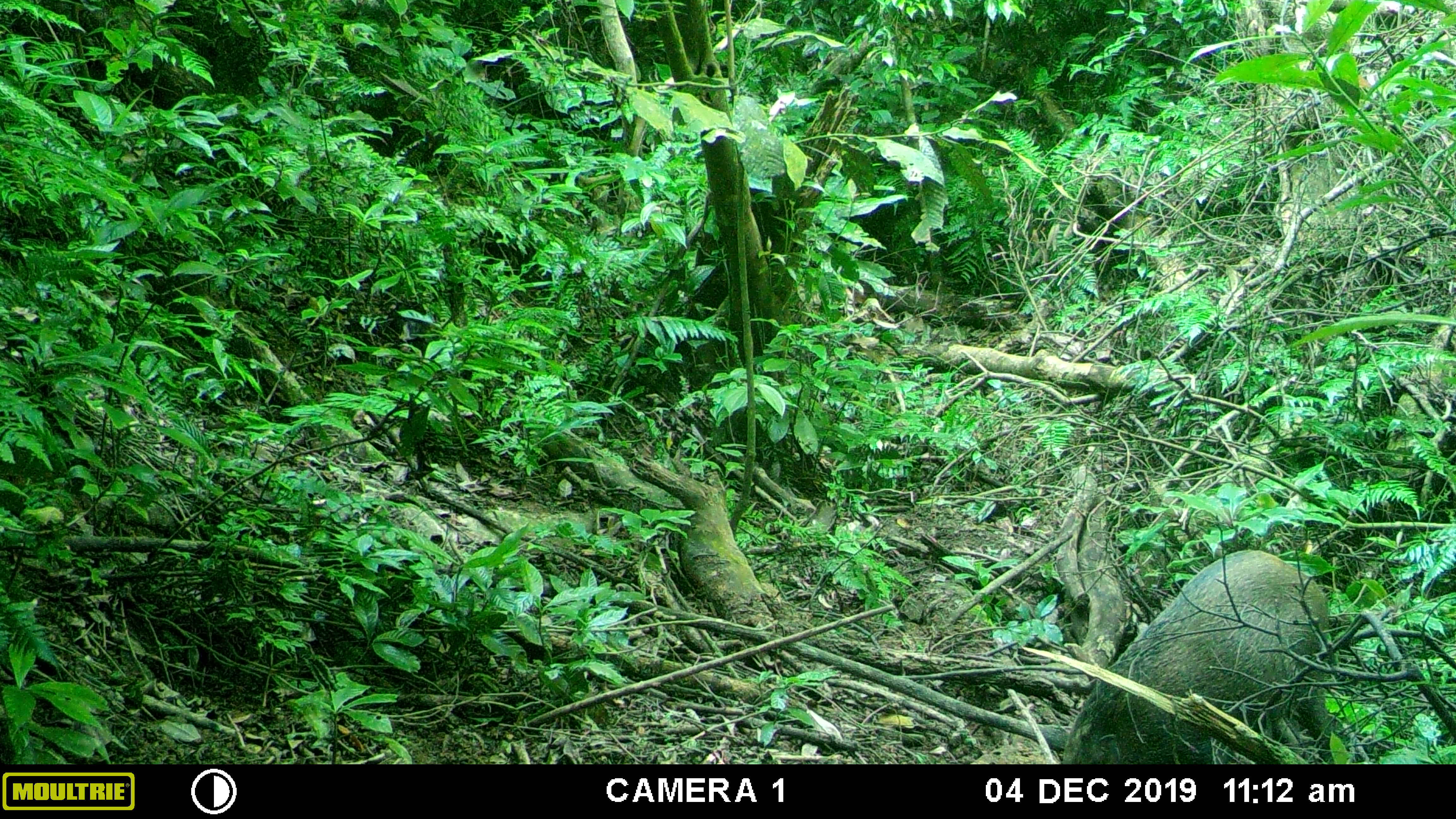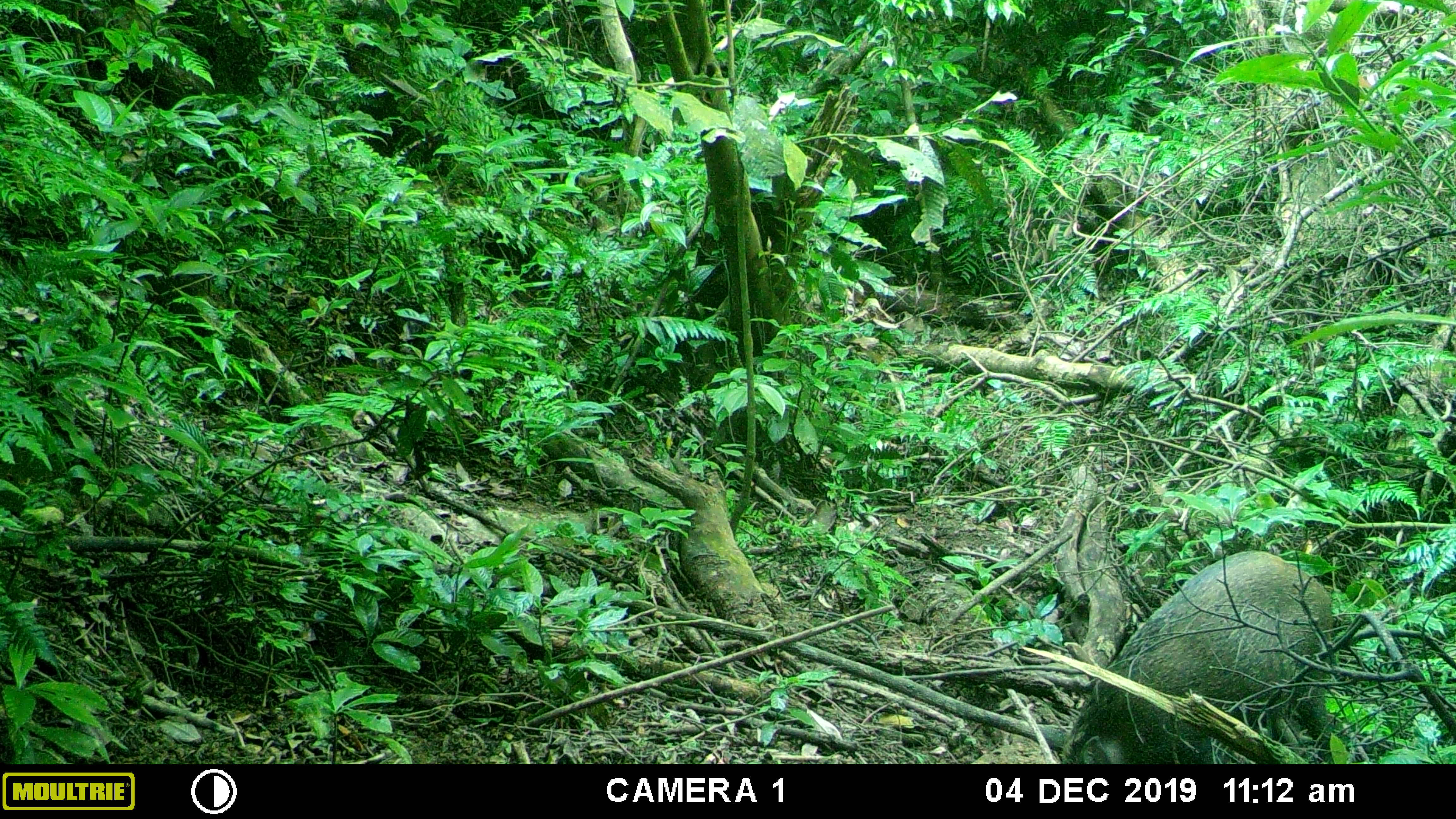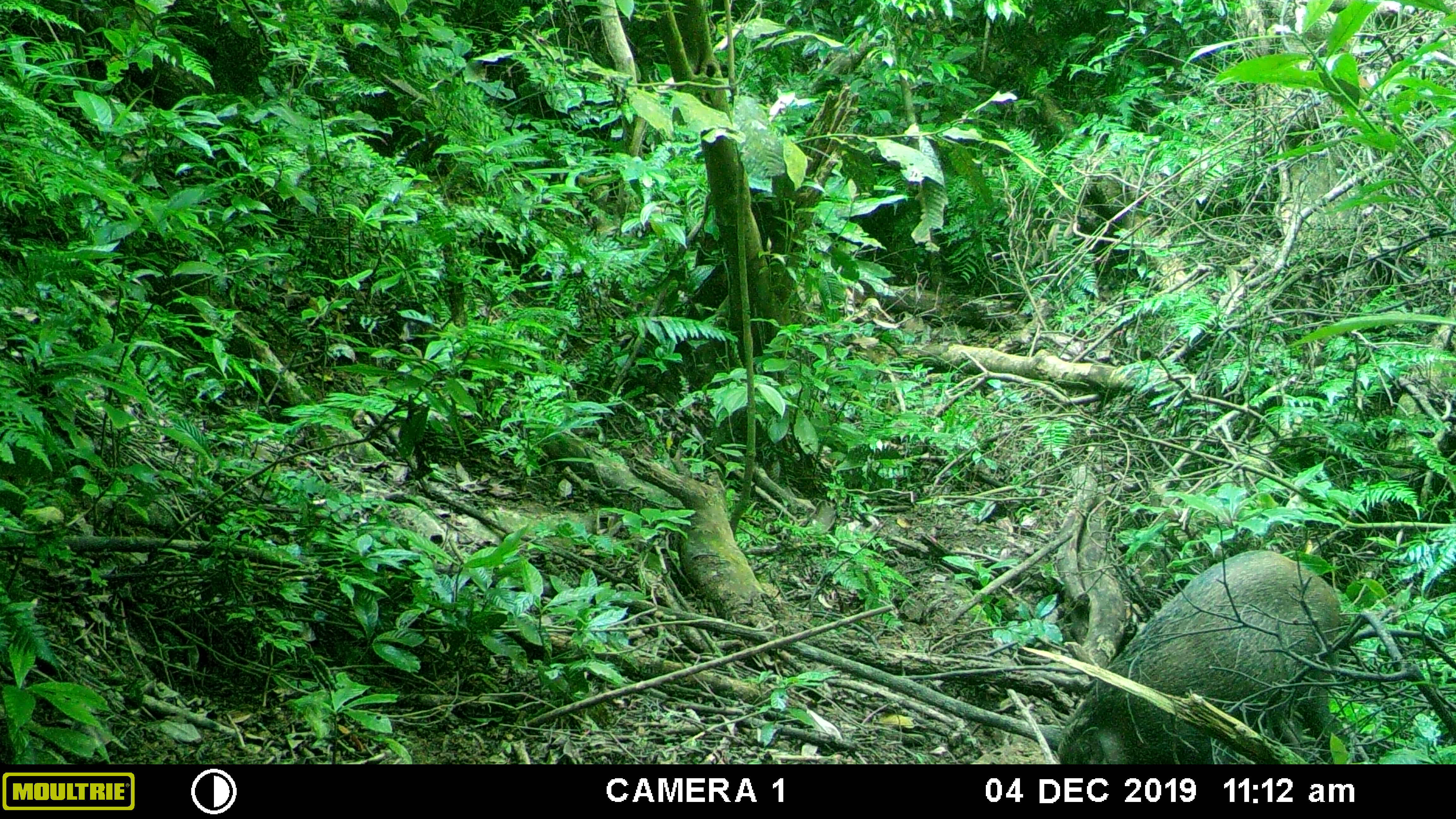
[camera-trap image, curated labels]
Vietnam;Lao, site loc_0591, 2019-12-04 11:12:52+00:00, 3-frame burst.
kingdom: Animalia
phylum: Chordata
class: Mammalia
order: Artiodactyla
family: Suidae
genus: Sus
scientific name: Sus scrofa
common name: eurasian wild pig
Eurasian wild pig (Sus scrofa). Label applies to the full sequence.